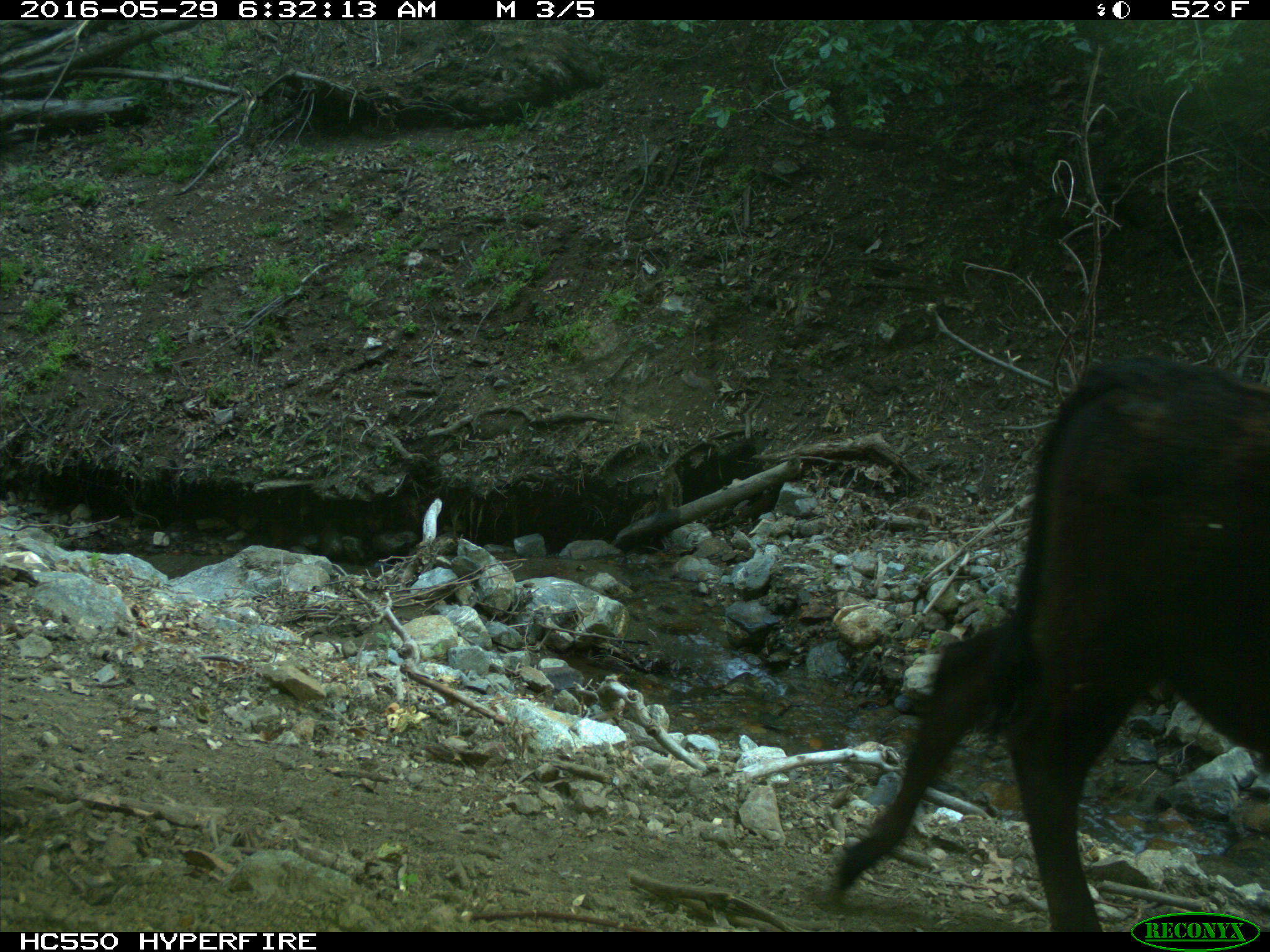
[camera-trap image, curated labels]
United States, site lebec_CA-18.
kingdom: Animalia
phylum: Chordata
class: Mammalia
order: Artiodactyla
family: Bovidae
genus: Bos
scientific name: Bos taurus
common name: domestic cow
Bos taurus (domestic cow).